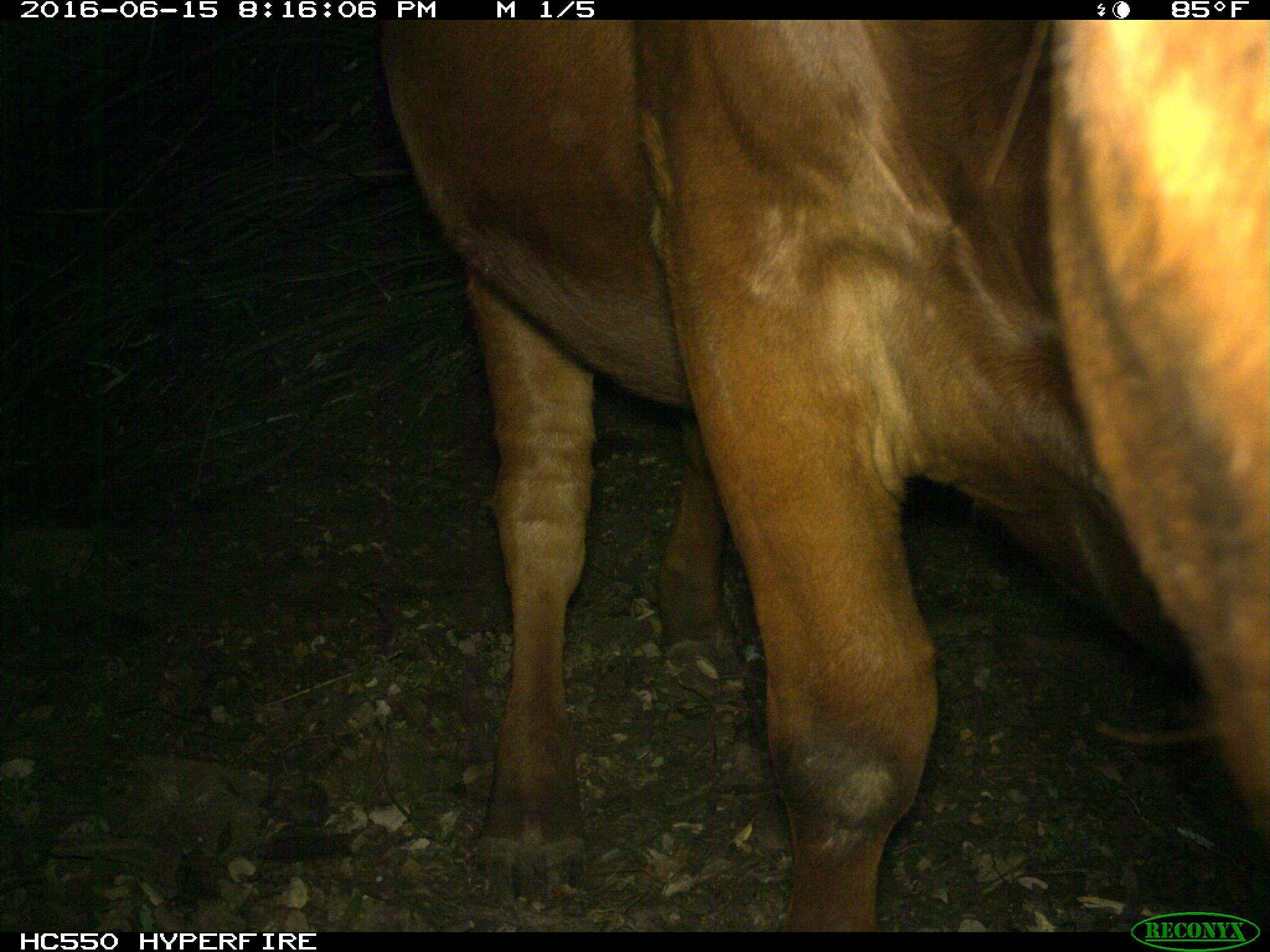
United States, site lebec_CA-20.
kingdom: Animalia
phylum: Chordata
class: Mammalia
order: Artiodactyla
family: Bovidae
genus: Bos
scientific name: Bos taurus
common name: domestic cow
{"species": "Bos taurus (domestic cow)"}